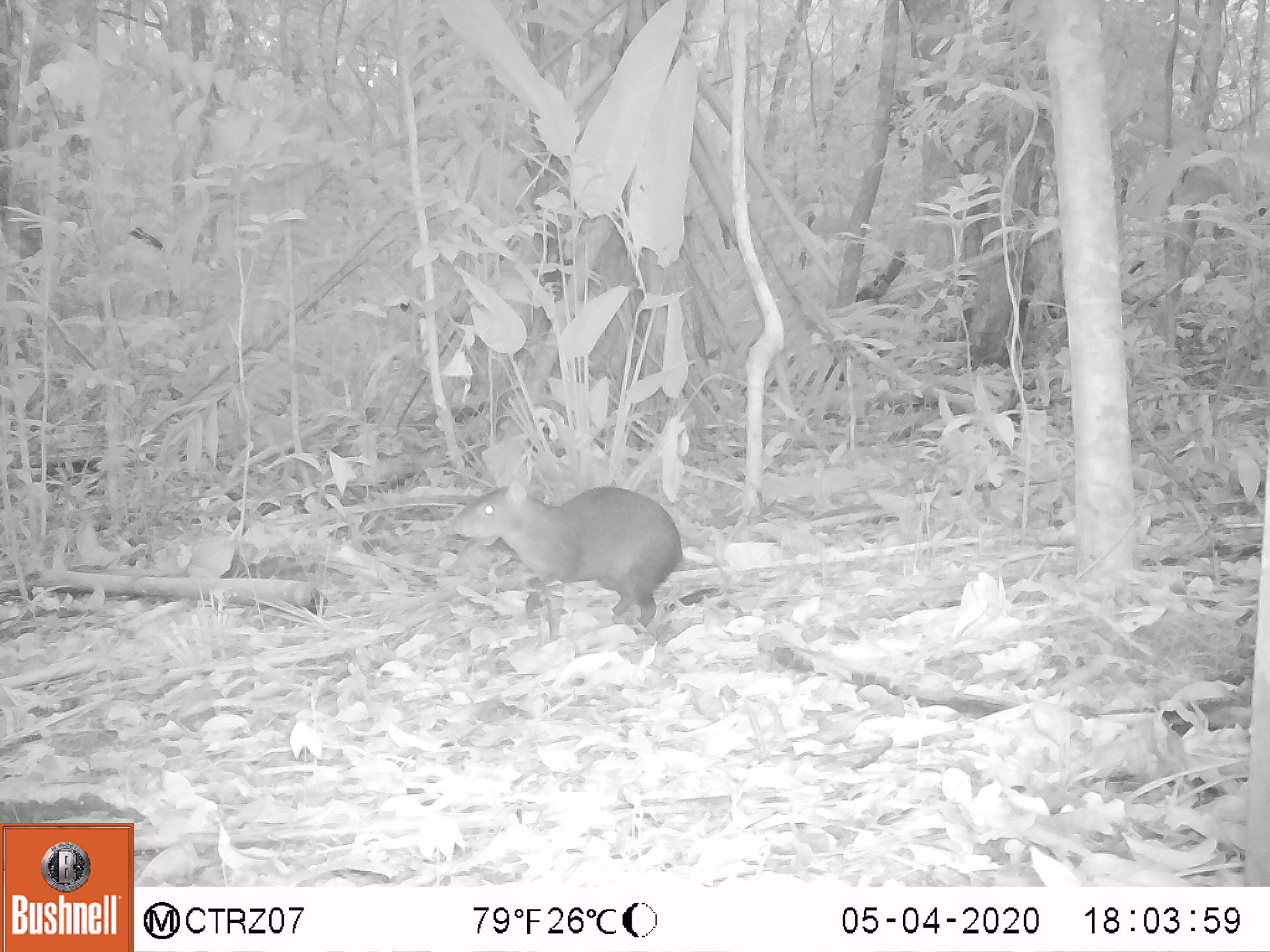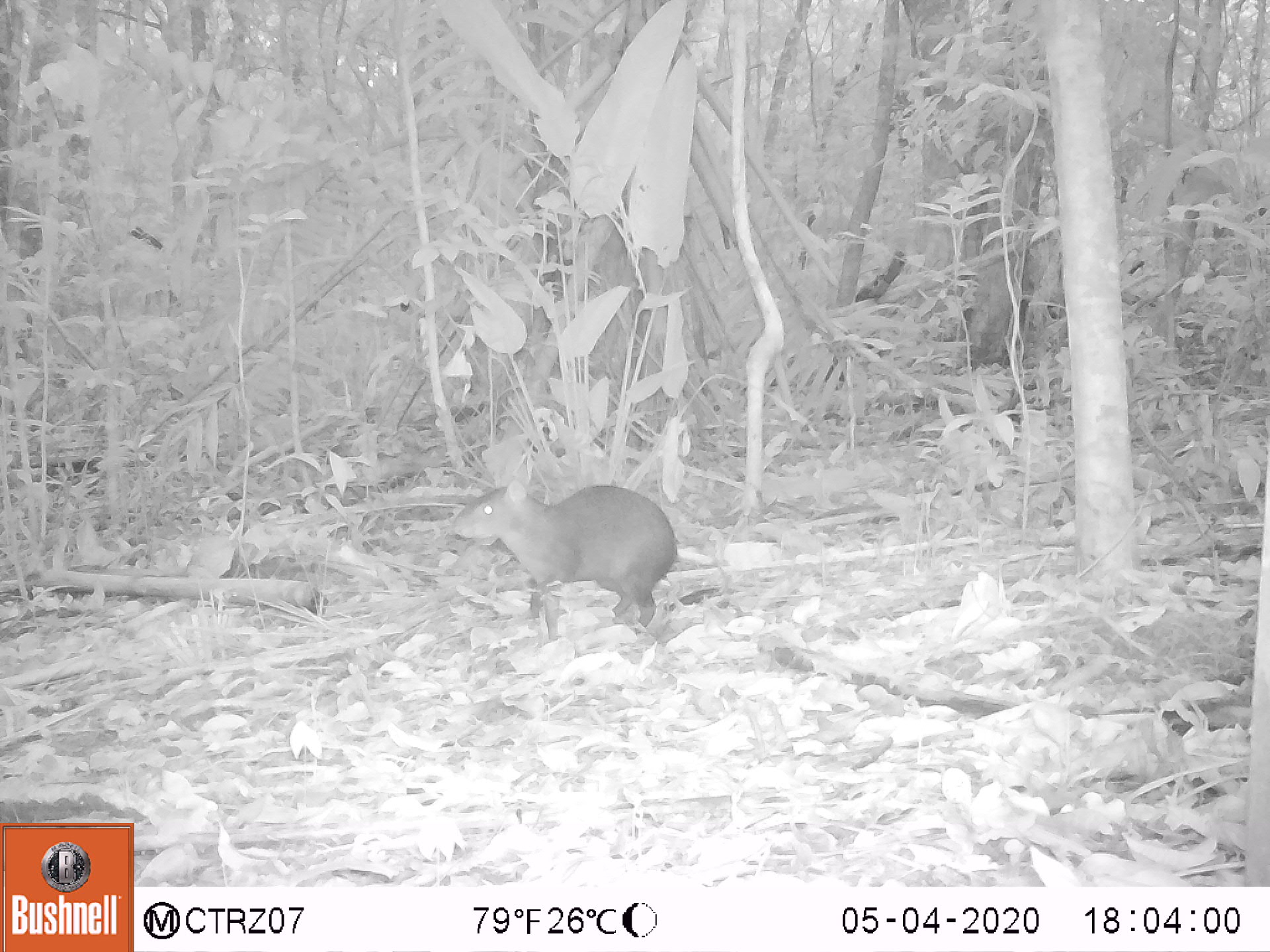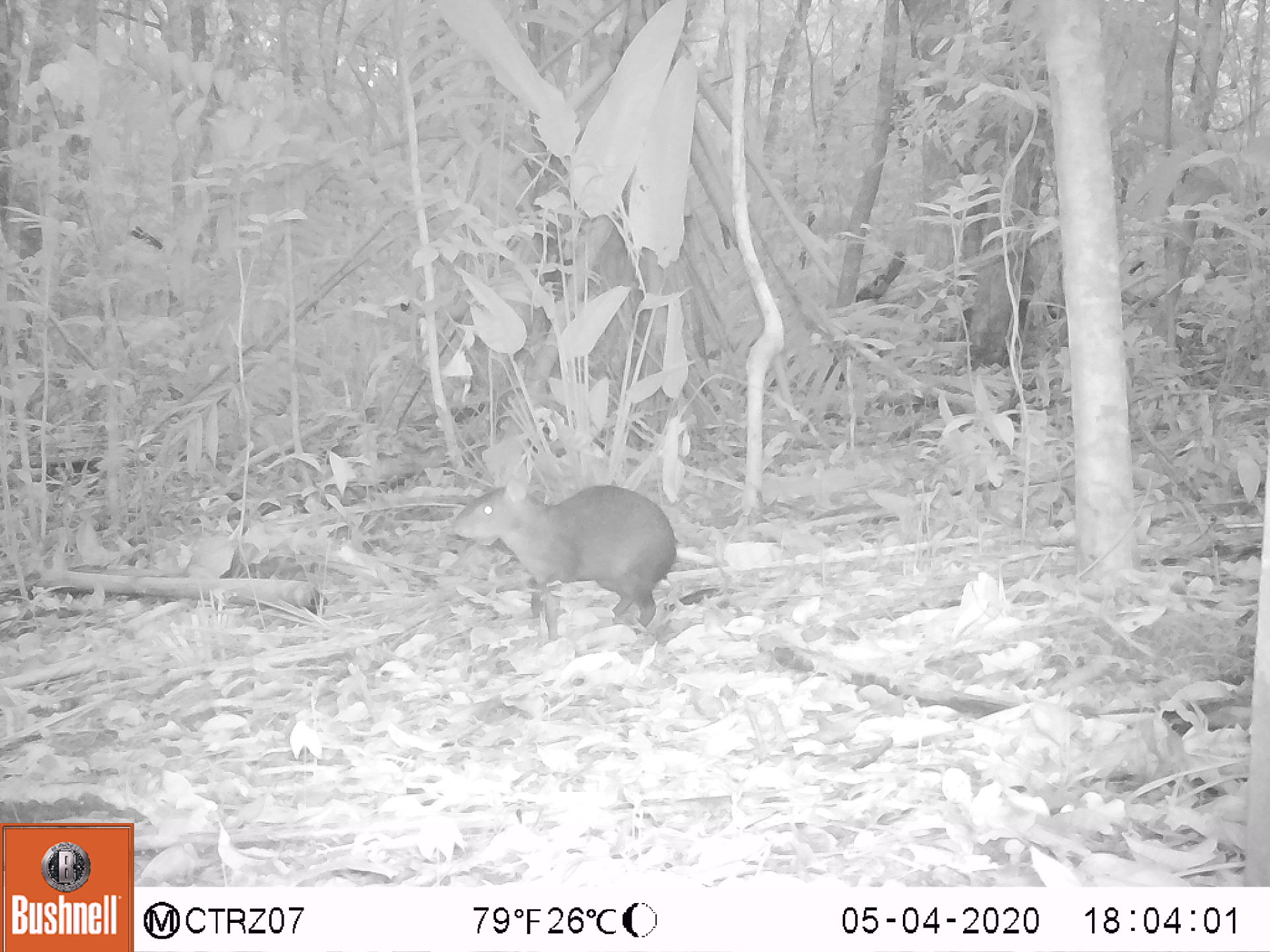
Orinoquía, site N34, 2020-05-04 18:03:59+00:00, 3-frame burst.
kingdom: Animalia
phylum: Chordata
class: Mammalia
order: Rodentia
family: Dasyproctidae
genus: Dasyprocta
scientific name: Dasyprocta fuliginosa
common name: black agouti